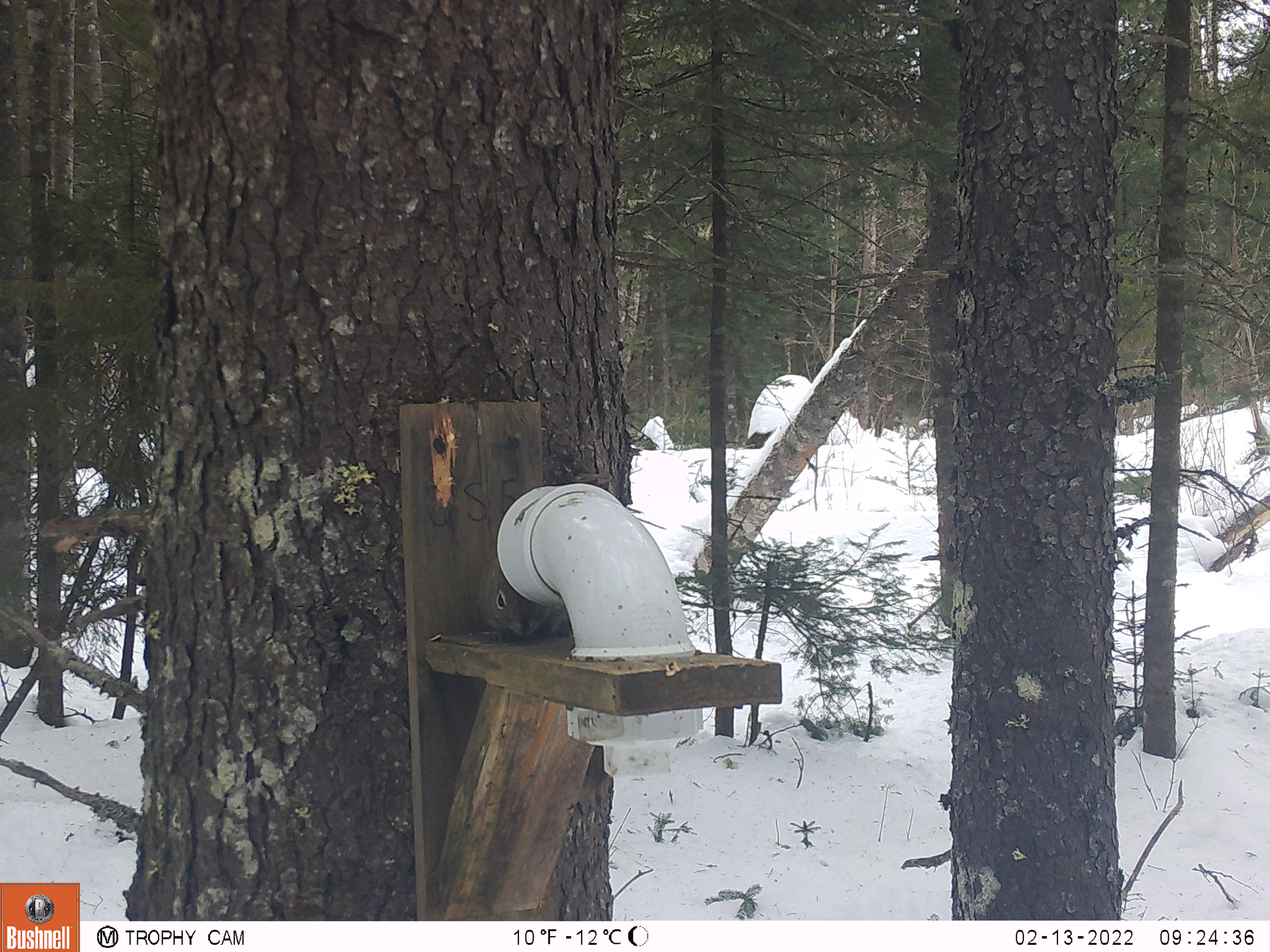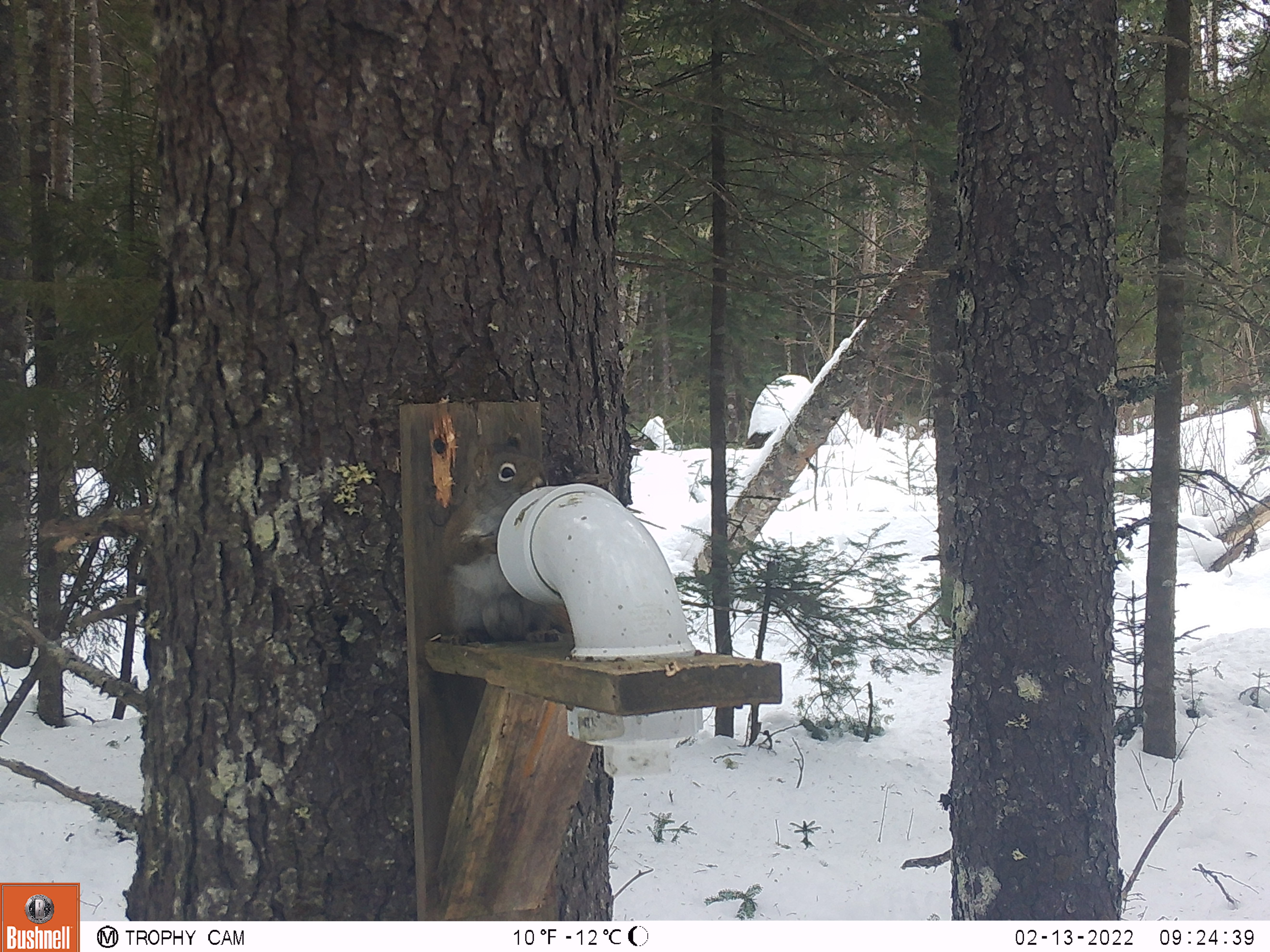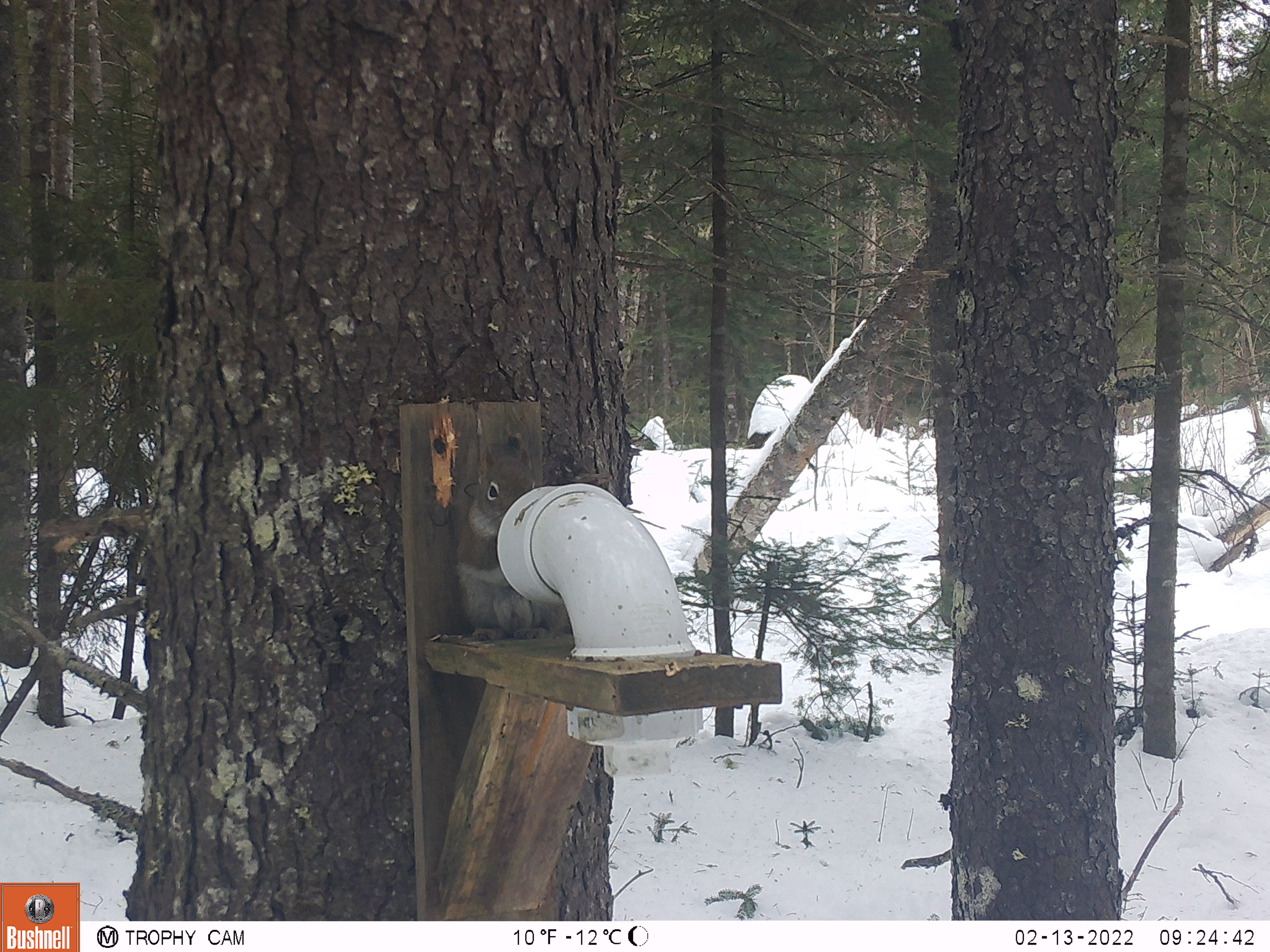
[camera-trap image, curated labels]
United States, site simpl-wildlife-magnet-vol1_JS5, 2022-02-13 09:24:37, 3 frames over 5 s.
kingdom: Animalia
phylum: Chordata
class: Mammalia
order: Rodentia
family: Sciuridae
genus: Tamiasciurus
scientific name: Tamiasciurus hudsonicus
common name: red squirrel